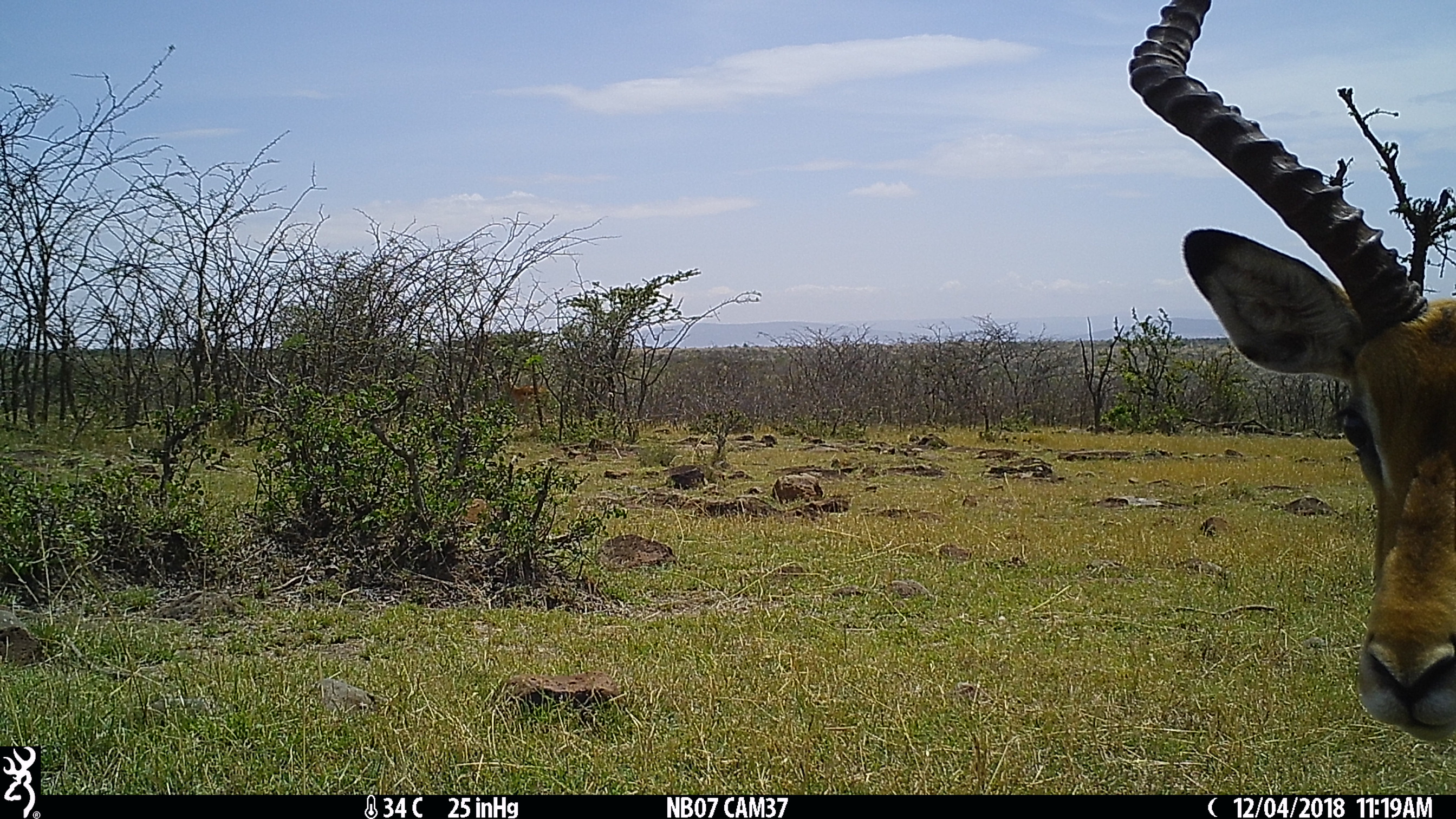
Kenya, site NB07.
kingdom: Animalia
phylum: Chordata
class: Mammalia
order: Artiodactyla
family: Bovidae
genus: Aepyceros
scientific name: Aepyceros melampus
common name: impala